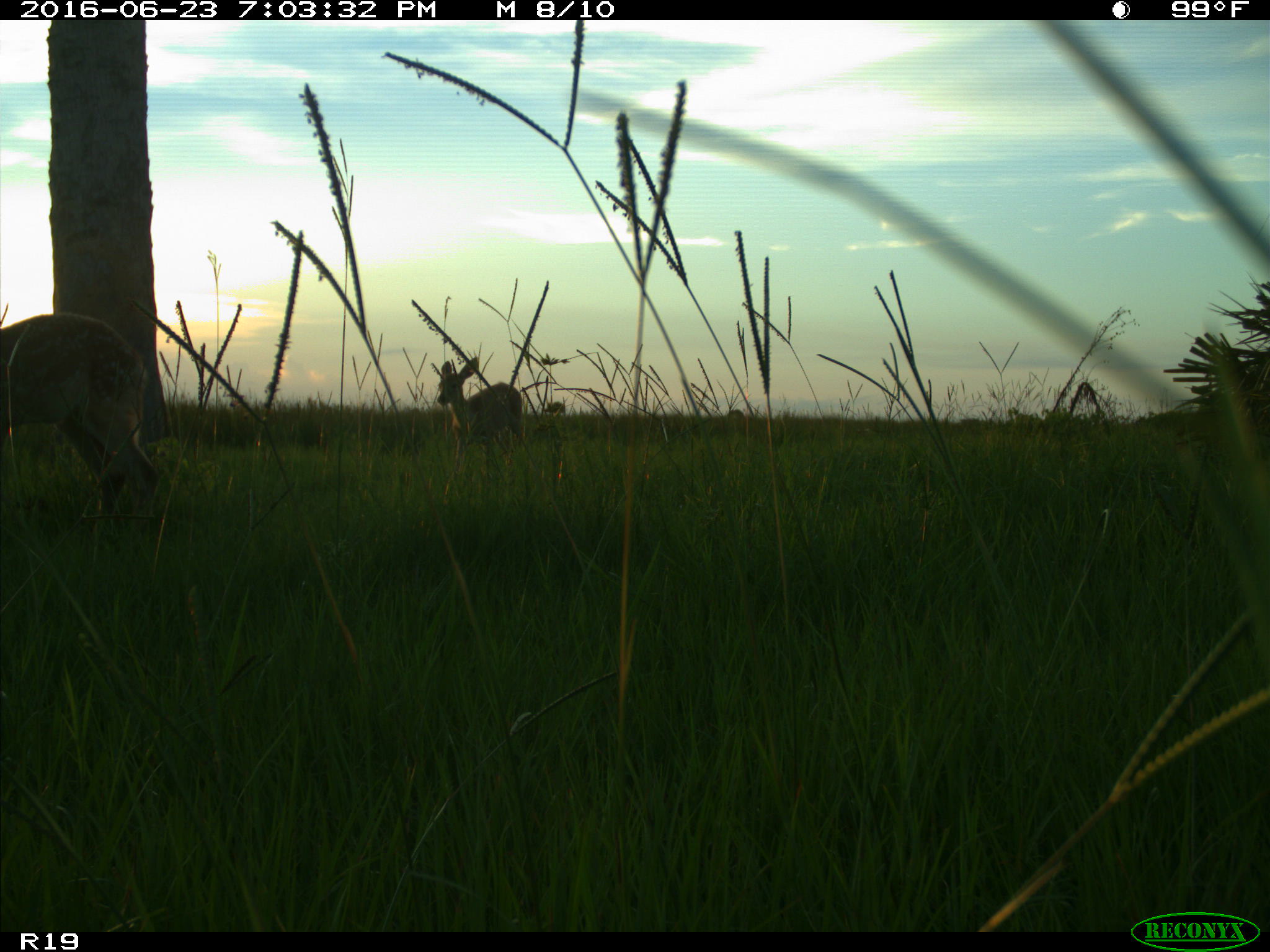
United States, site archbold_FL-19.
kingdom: Animalia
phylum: Chordata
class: Mammalia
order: Artiodactyla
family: Cervidae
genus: Odocoileus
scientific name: Odocoileus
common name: deer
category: unidentified deer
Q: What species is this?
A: Unidentified deer (deer) (Odocoileus).